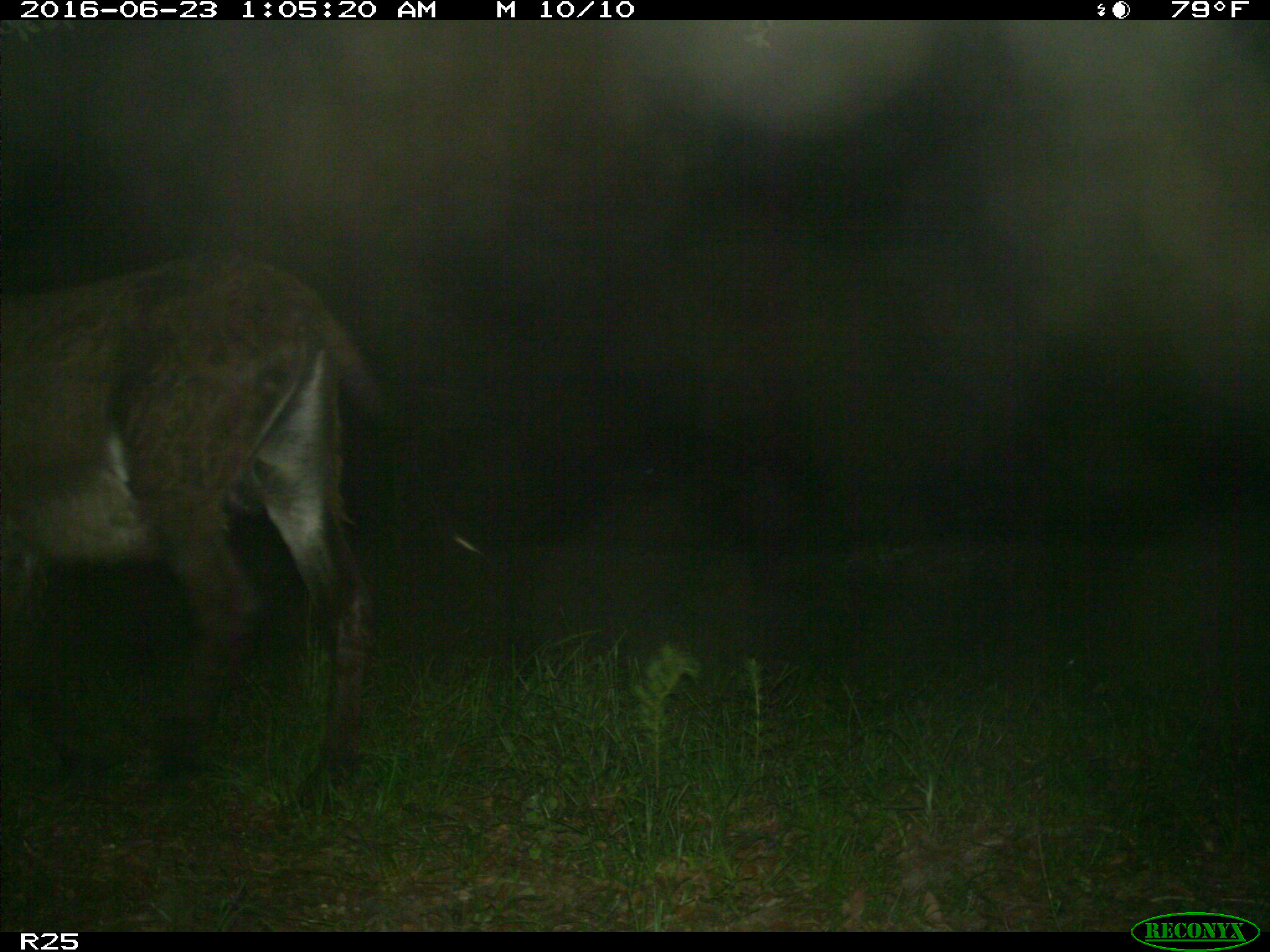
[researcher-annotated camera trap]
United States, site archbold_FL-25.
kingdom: Animalia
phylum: Chordata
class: Mammalia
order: Artiodactyla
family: Bovidae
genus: Bos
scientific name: Bos taurus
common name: domestic cow